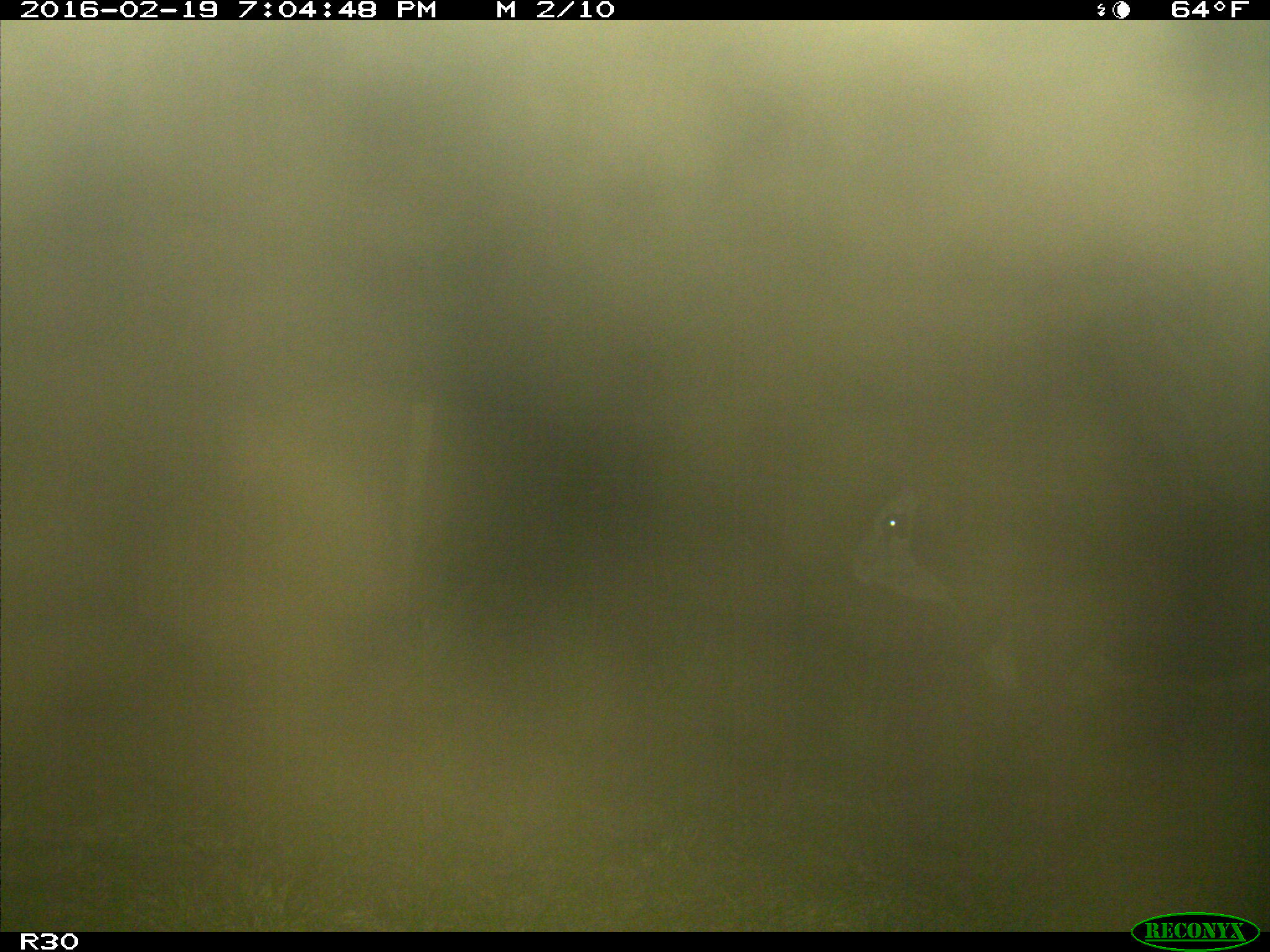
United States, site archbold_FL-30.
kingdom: Animalia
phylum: Chordata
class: Mammalia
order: Artiodactyla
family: Bovidae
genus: Bos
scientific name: Bos taurus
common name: domestic cow